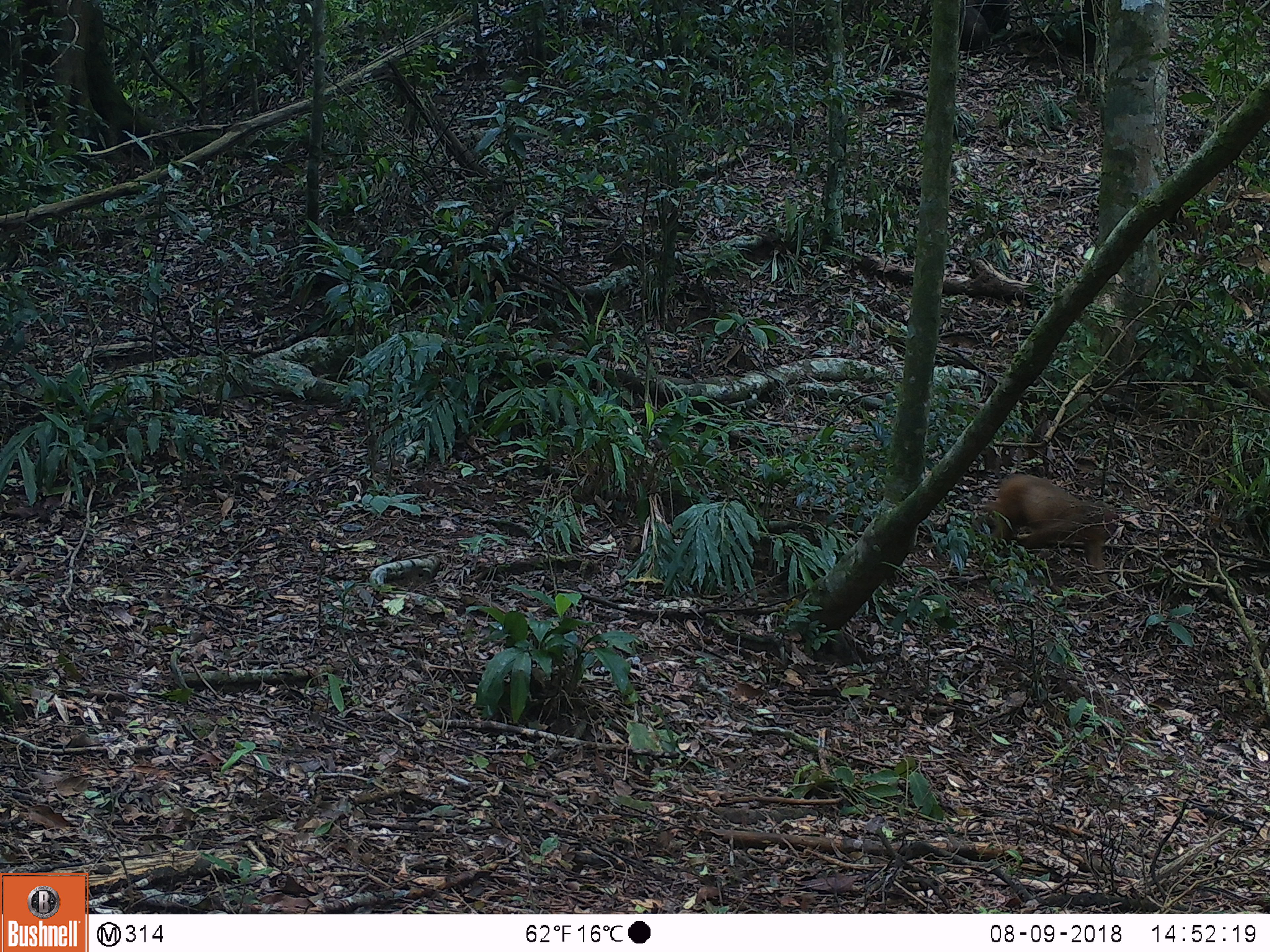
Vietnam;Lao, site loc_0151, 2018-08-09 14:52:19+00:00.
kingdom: Animalia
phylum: Chordata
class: Mammalia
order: Primates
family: Cercopithecidae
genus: Macaca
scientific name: Macaca arctoides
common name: stump-tailed macaque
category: stump tailed macaque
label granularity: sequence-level